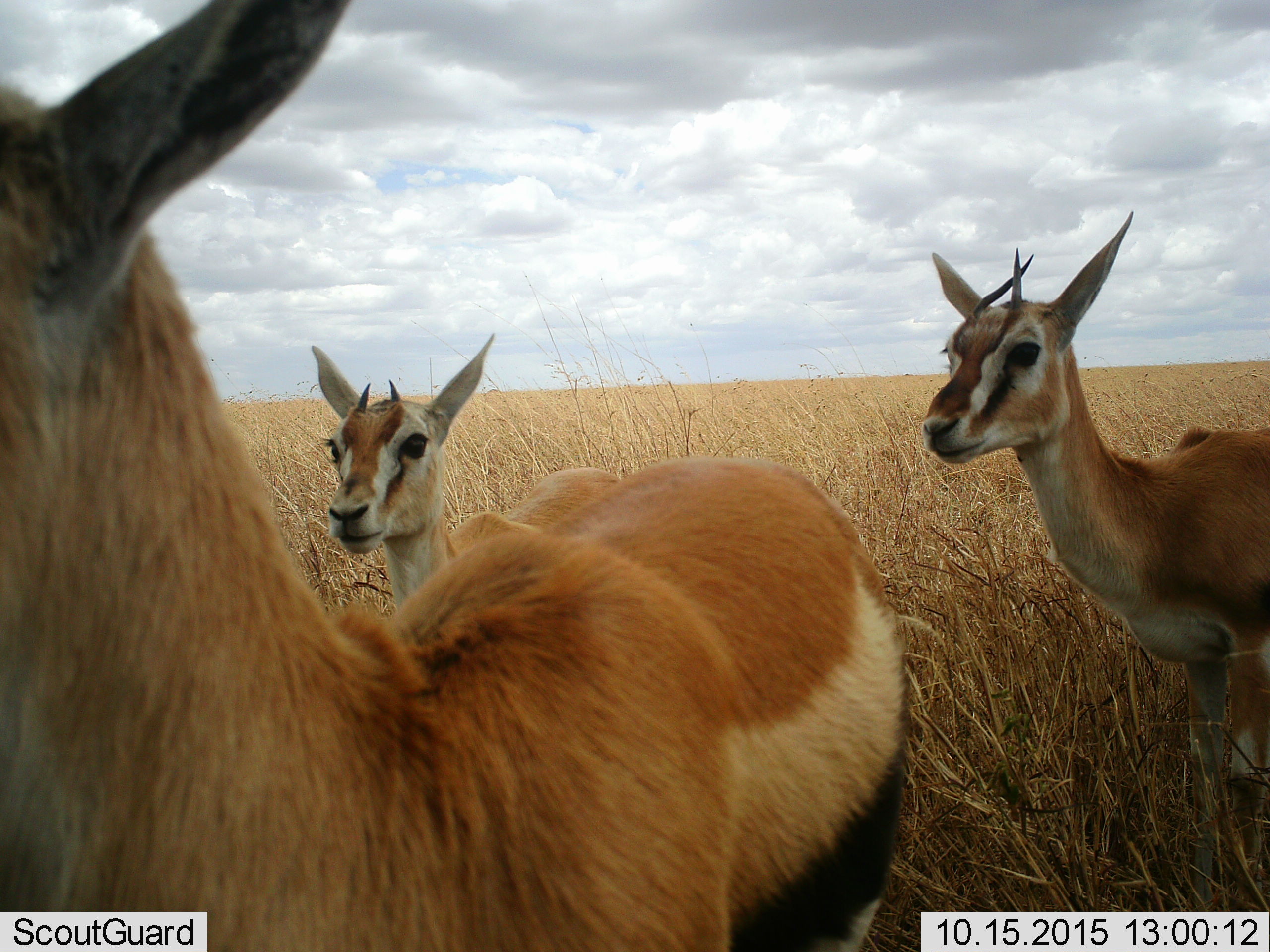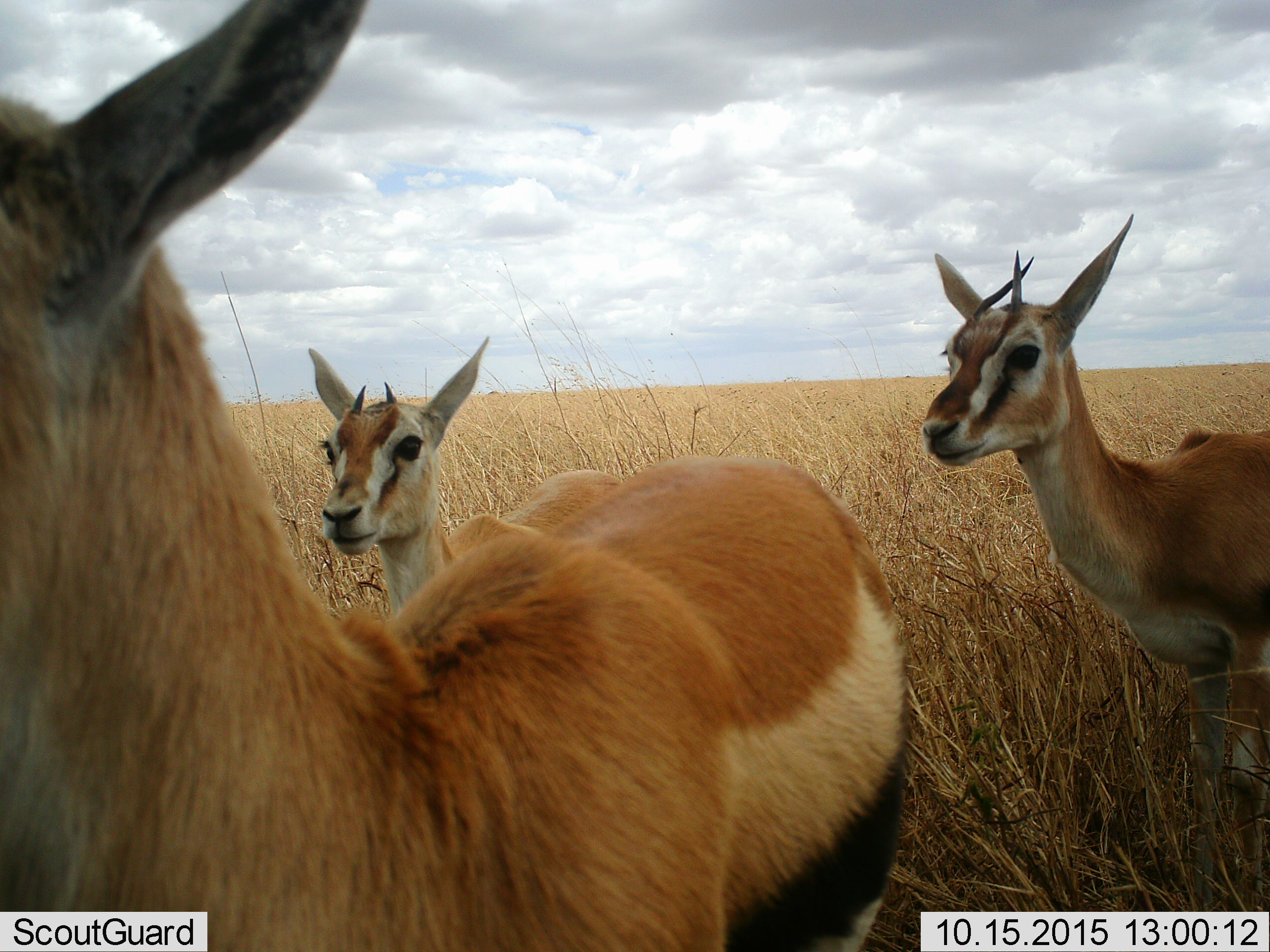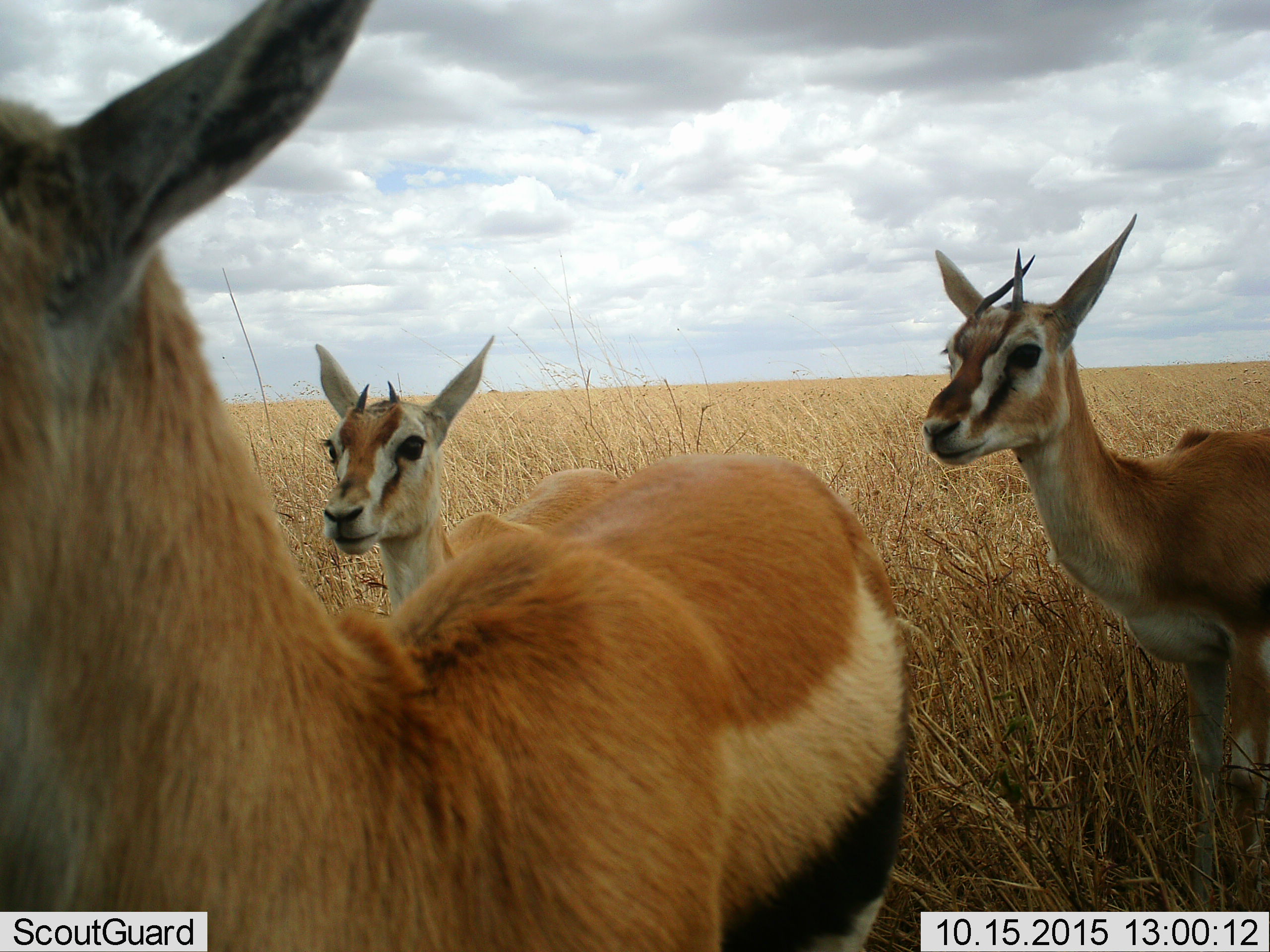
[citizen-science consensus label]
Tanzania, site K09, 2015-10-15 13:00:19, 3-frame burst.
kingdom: Animalia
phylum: Chordata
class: Mammalia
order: Artiodactyla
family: Bovidae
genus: Eudorcas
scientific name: Eudorcas thomsonii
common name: thomson's gazelle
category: gazellethomsons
Gazellethomsons (thomson's gazelle) (Eudorcas thomsonii), count 3. Behavior (volunteer vote fractions): standing 90%, resting 0%, moving 10%, interacting 0%. Young present (vote fraction): 20%. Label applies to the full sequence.